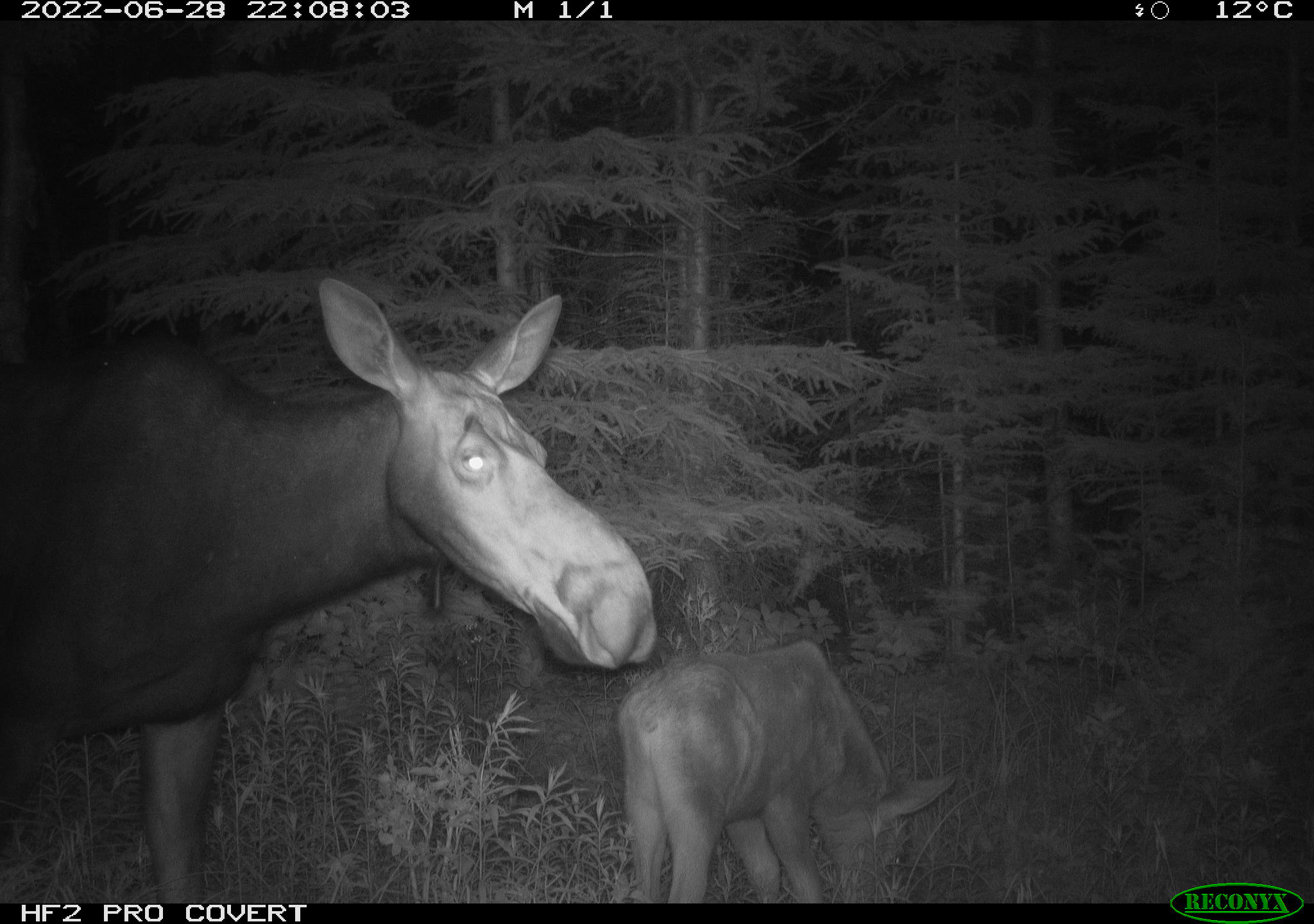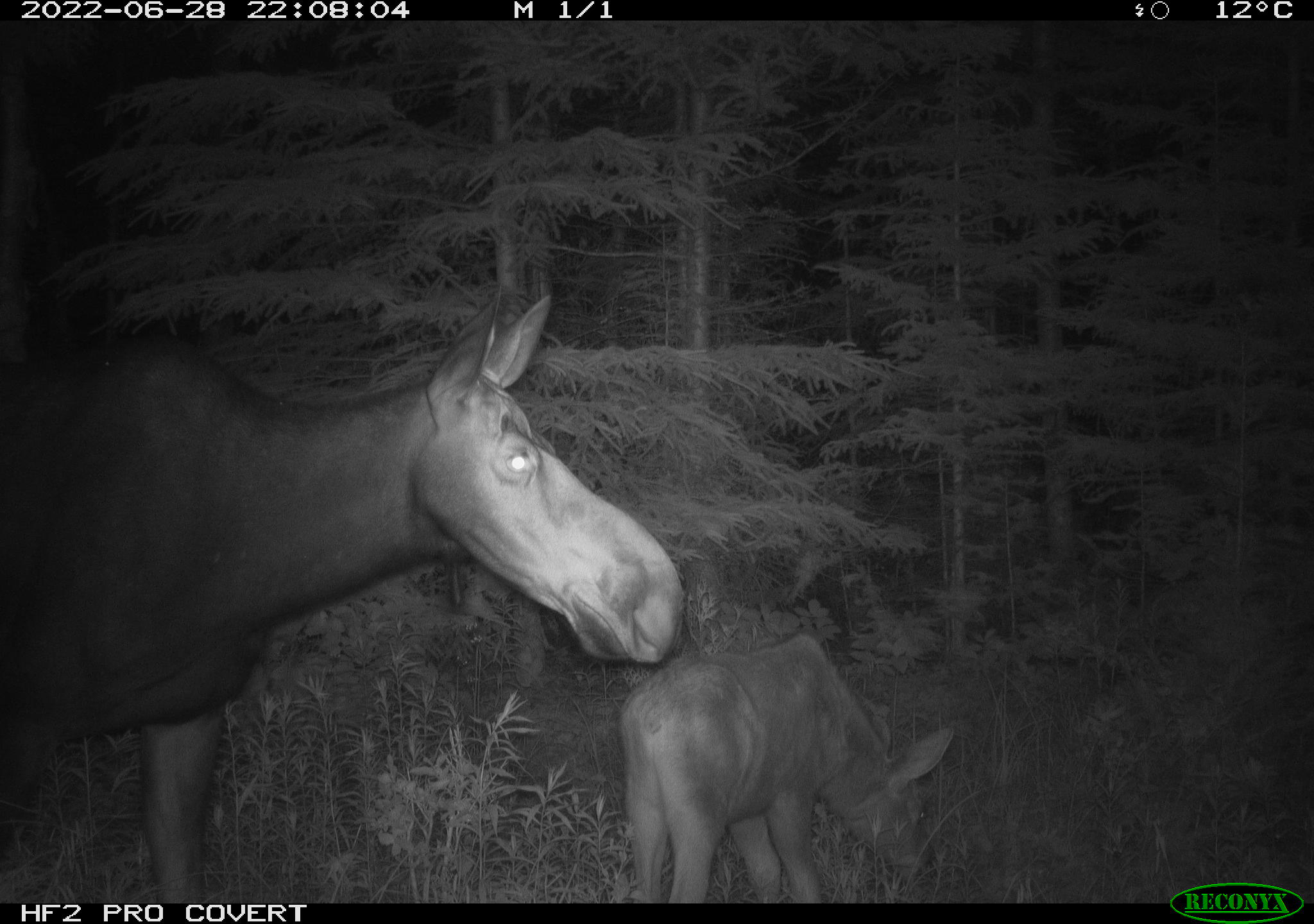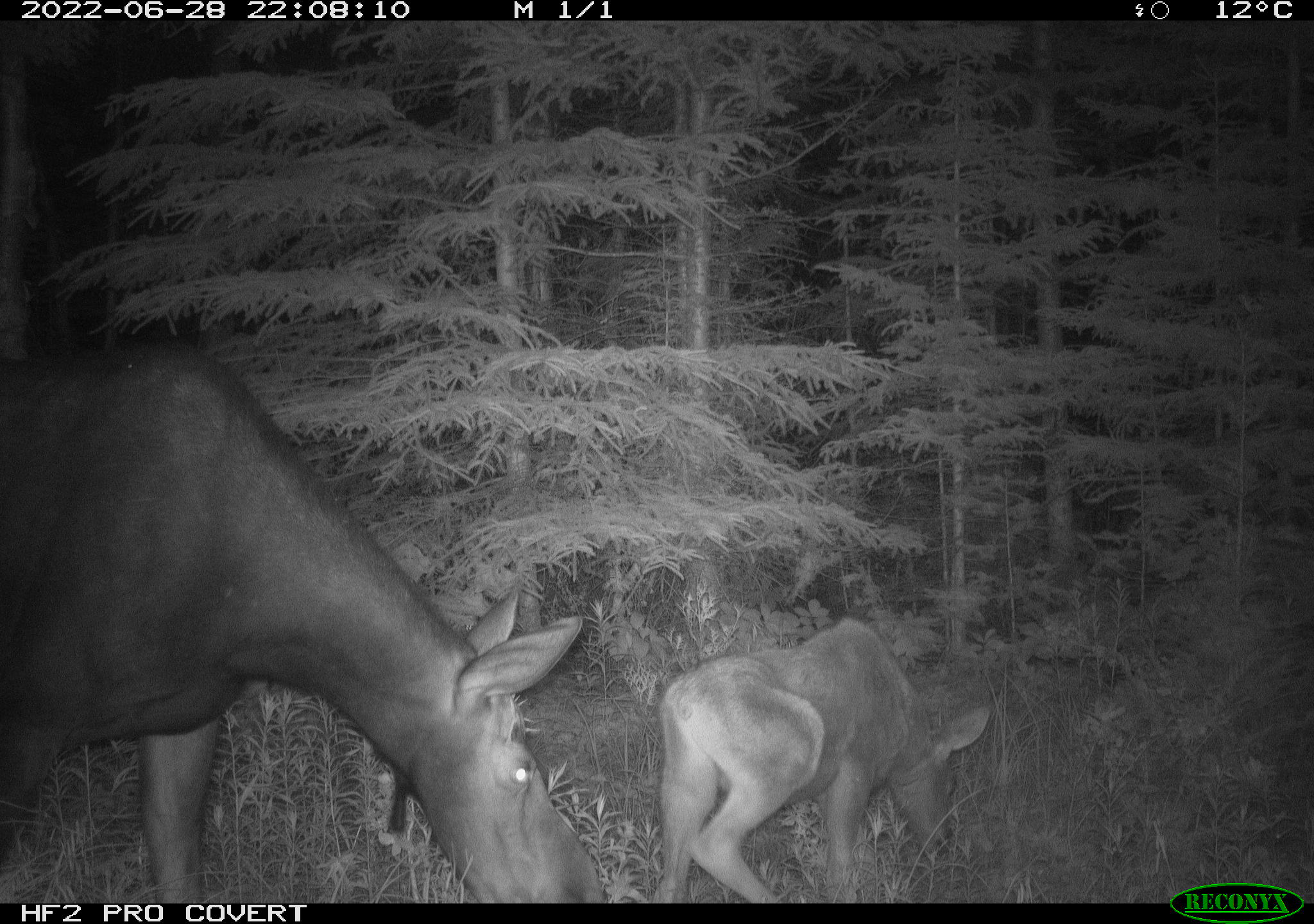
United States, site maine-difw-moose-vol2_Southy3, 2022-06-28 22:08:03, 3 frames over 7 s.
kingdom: Animalia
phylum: Chordata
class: Mammalia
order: Artiodactyla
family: Cervidae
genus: Alces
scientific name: Alces alces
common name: moose